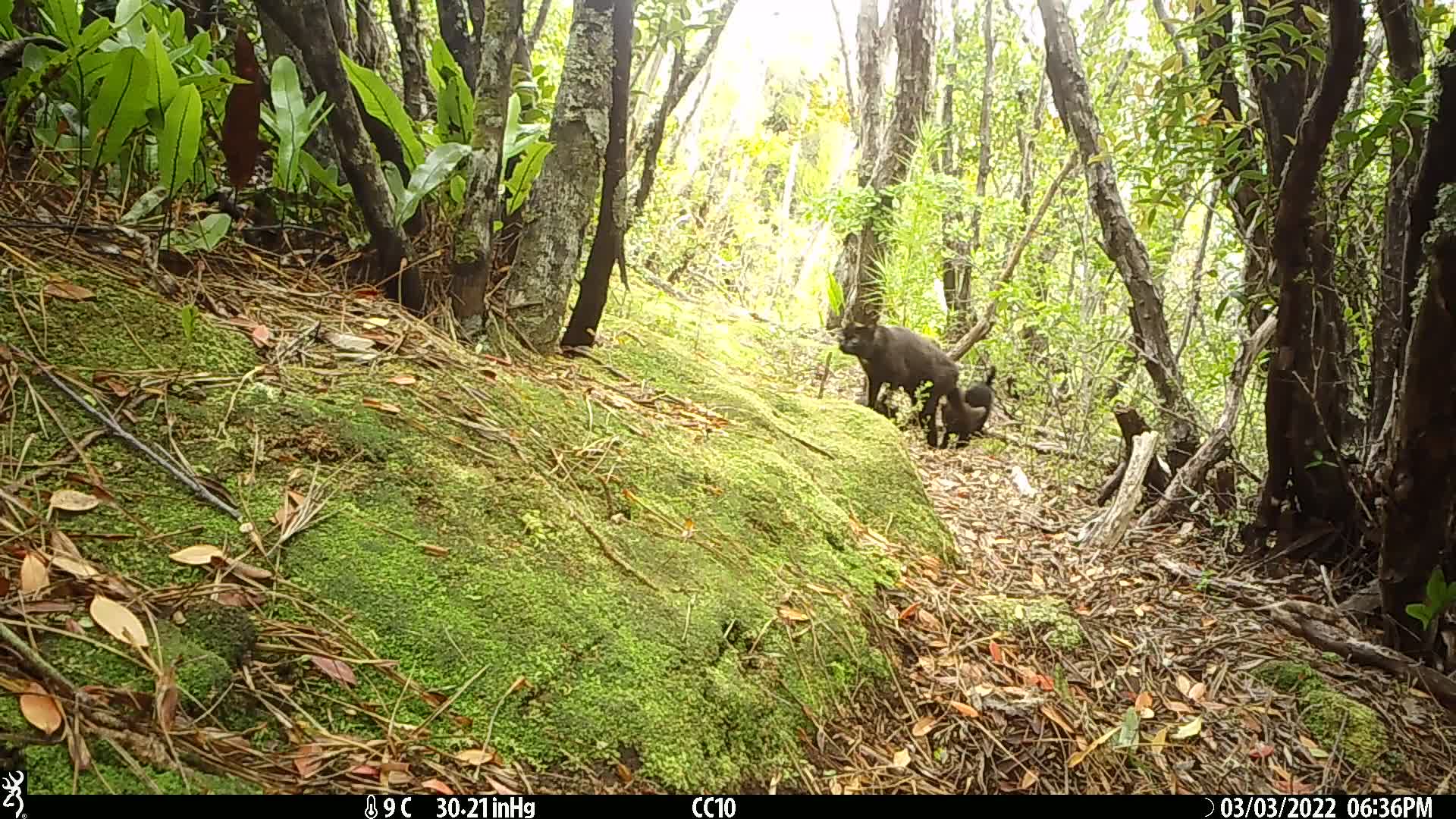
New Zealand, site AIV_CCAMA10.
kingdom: Animalia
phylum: Chordata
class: Mammalia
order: Carnivora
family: Felidae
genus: Felis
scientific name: Felis catus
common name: domestic cat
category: cat